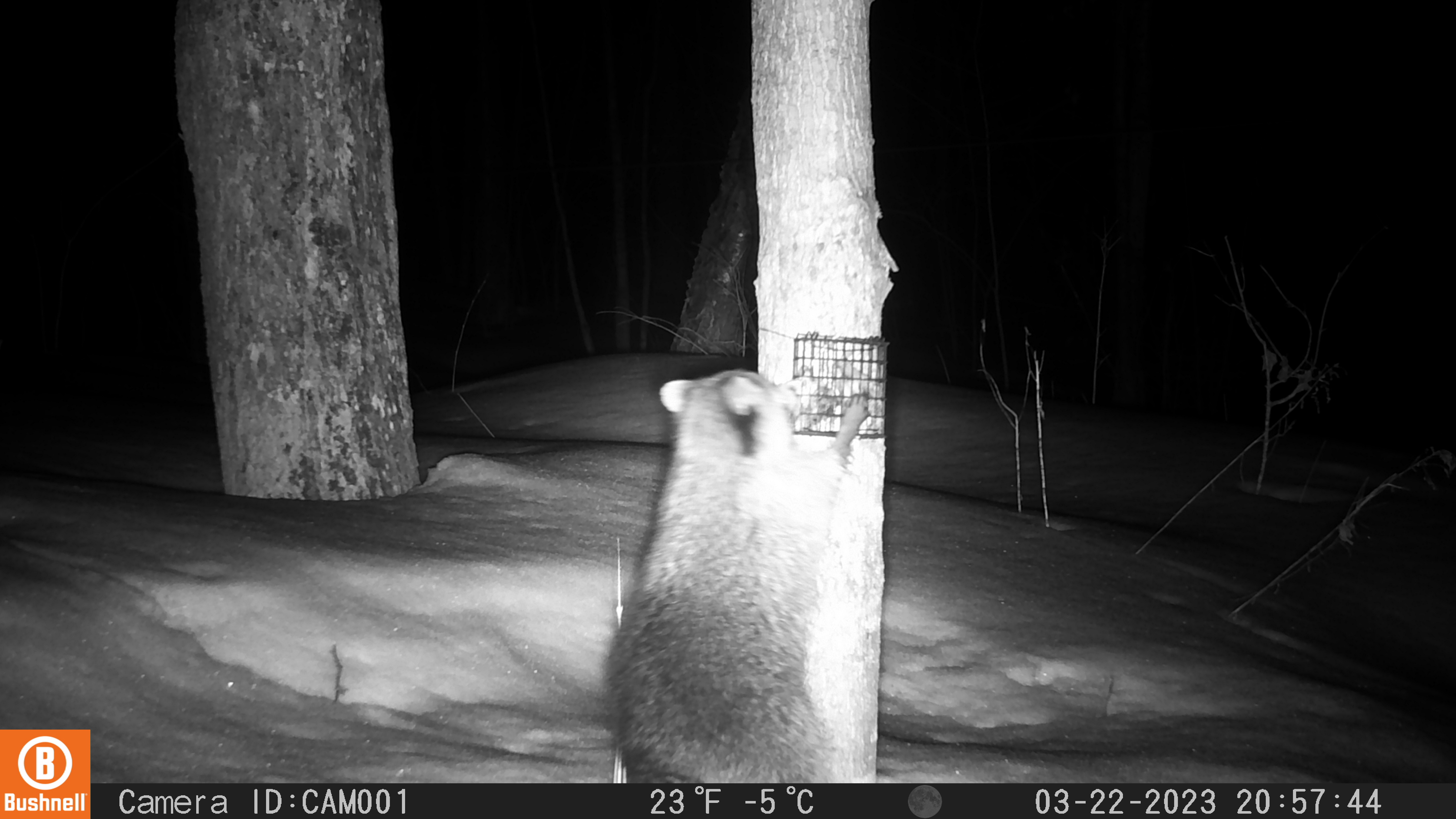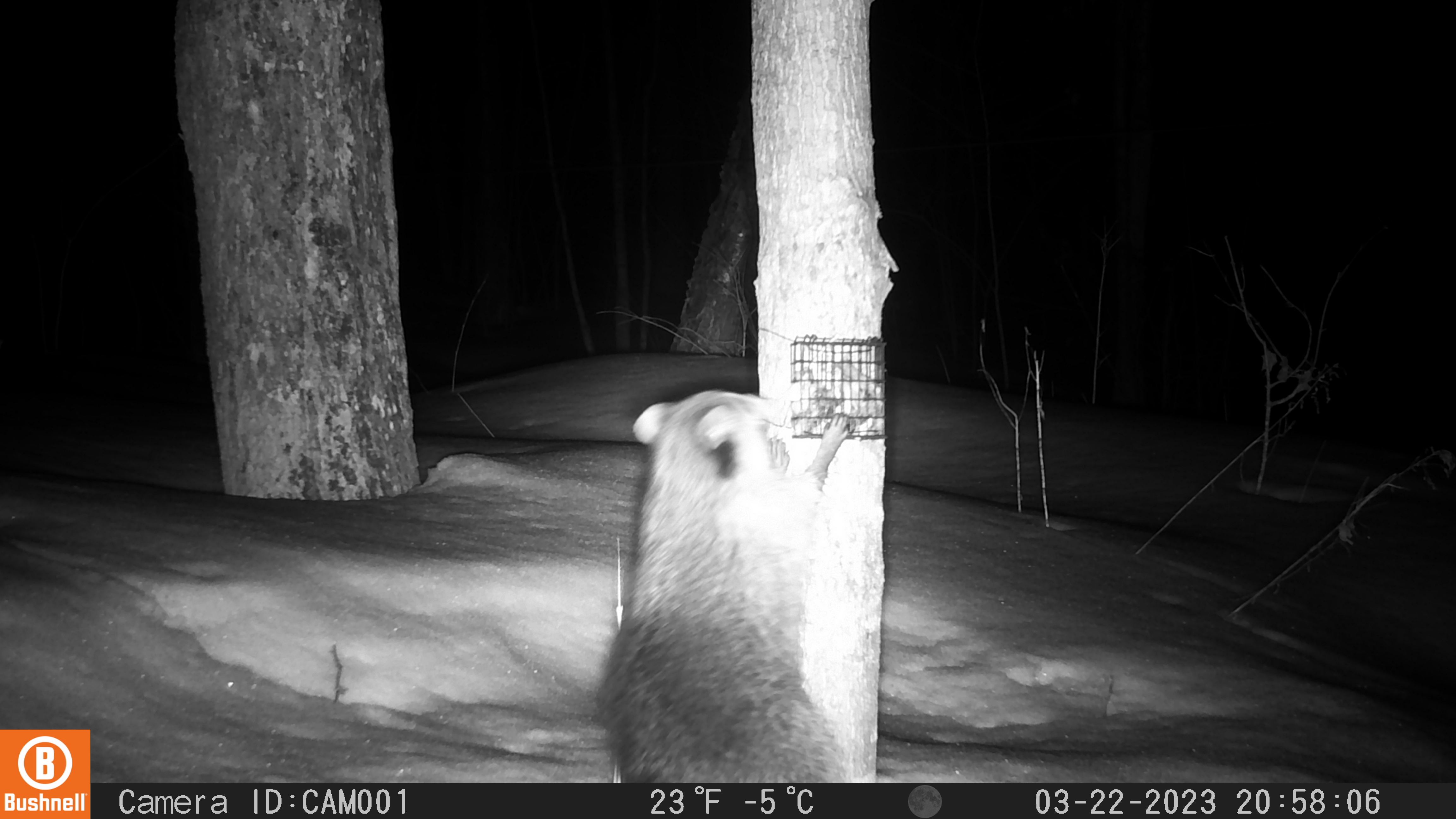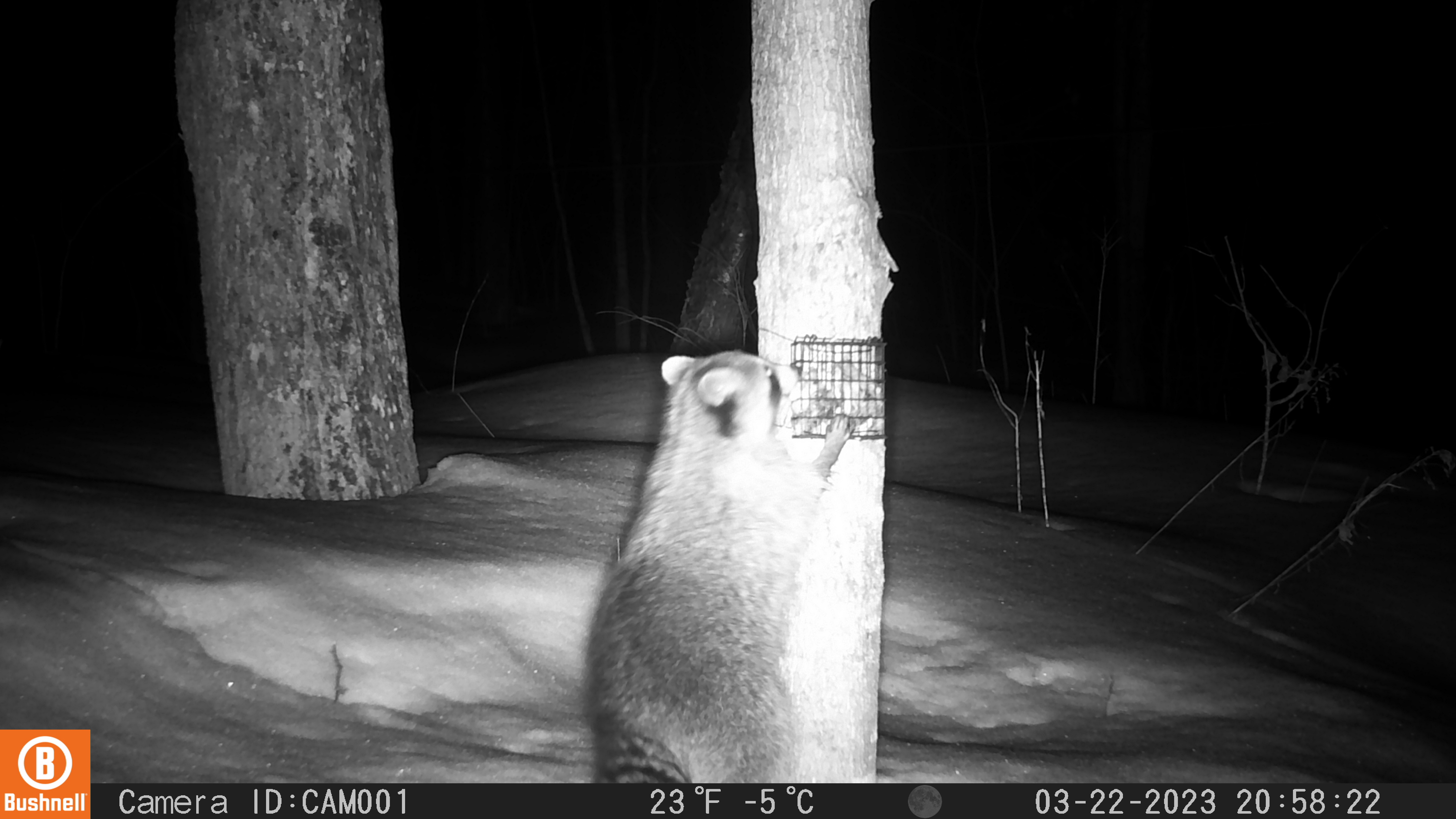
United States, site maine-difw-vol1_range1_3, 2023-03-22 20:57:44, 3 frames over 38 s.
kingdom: Animalia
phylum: Chordata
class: Mammalia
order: Carnivora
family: Procyonidae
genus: Procyon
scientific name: Procyon lotor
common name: raccoon